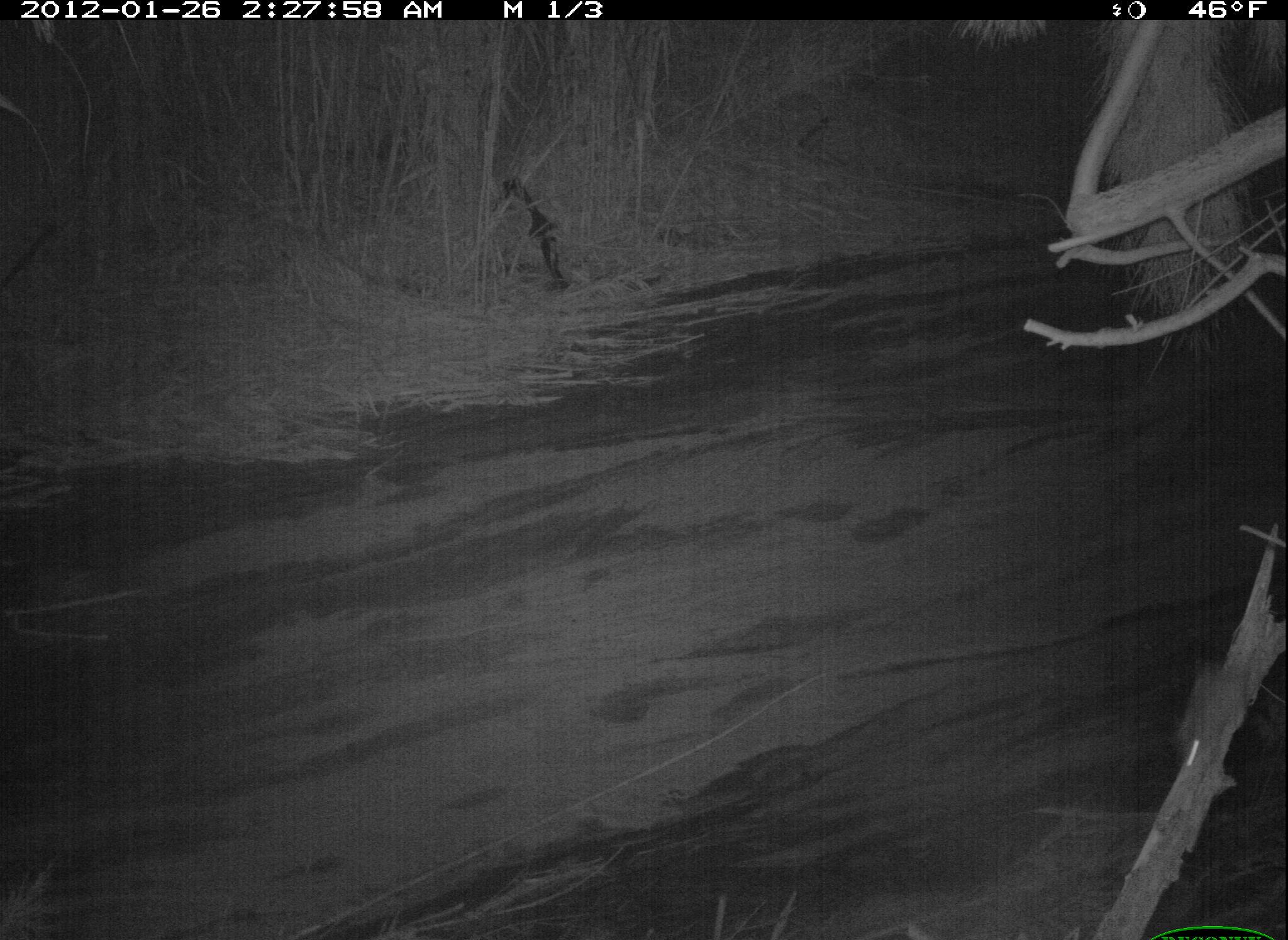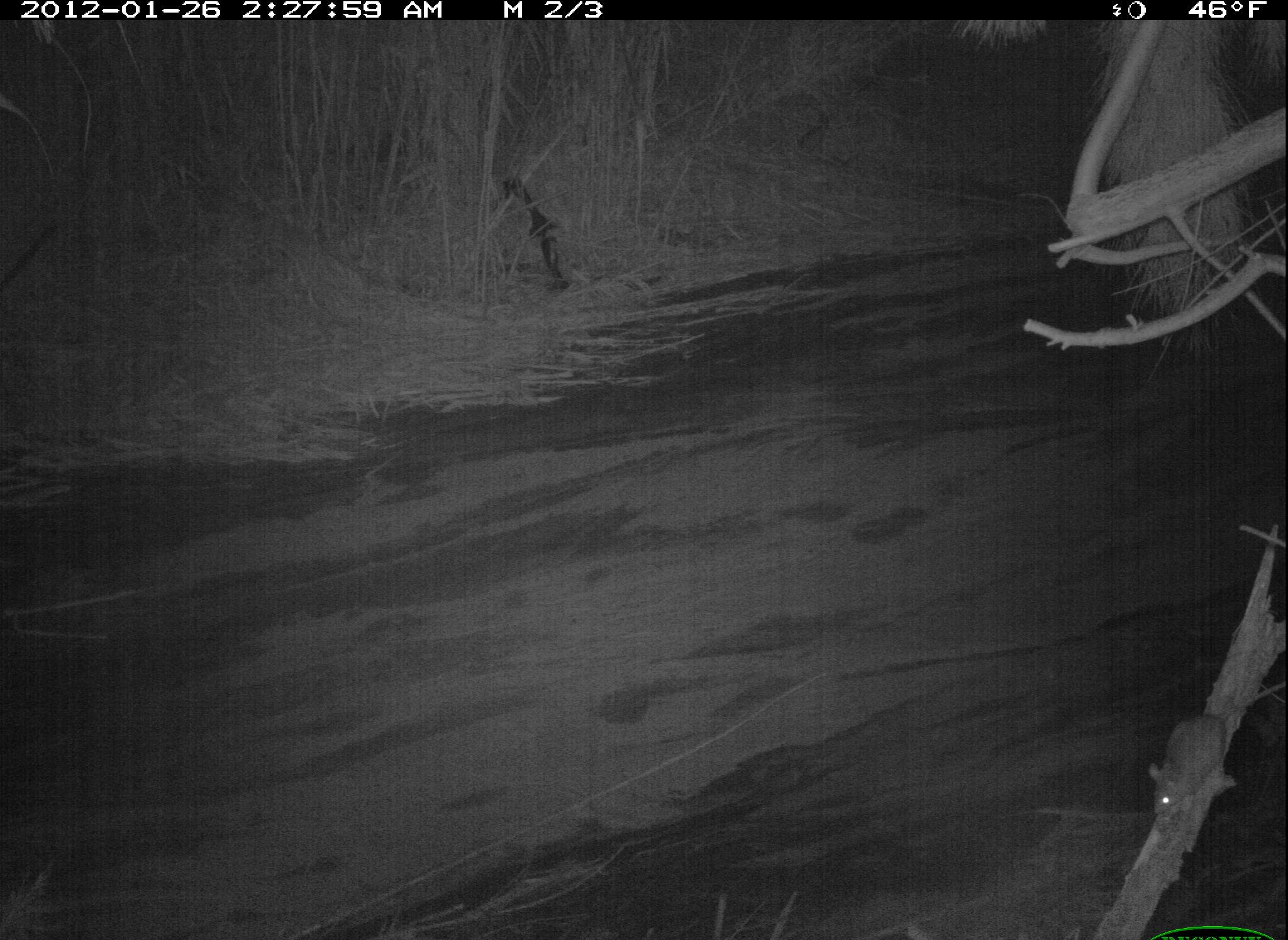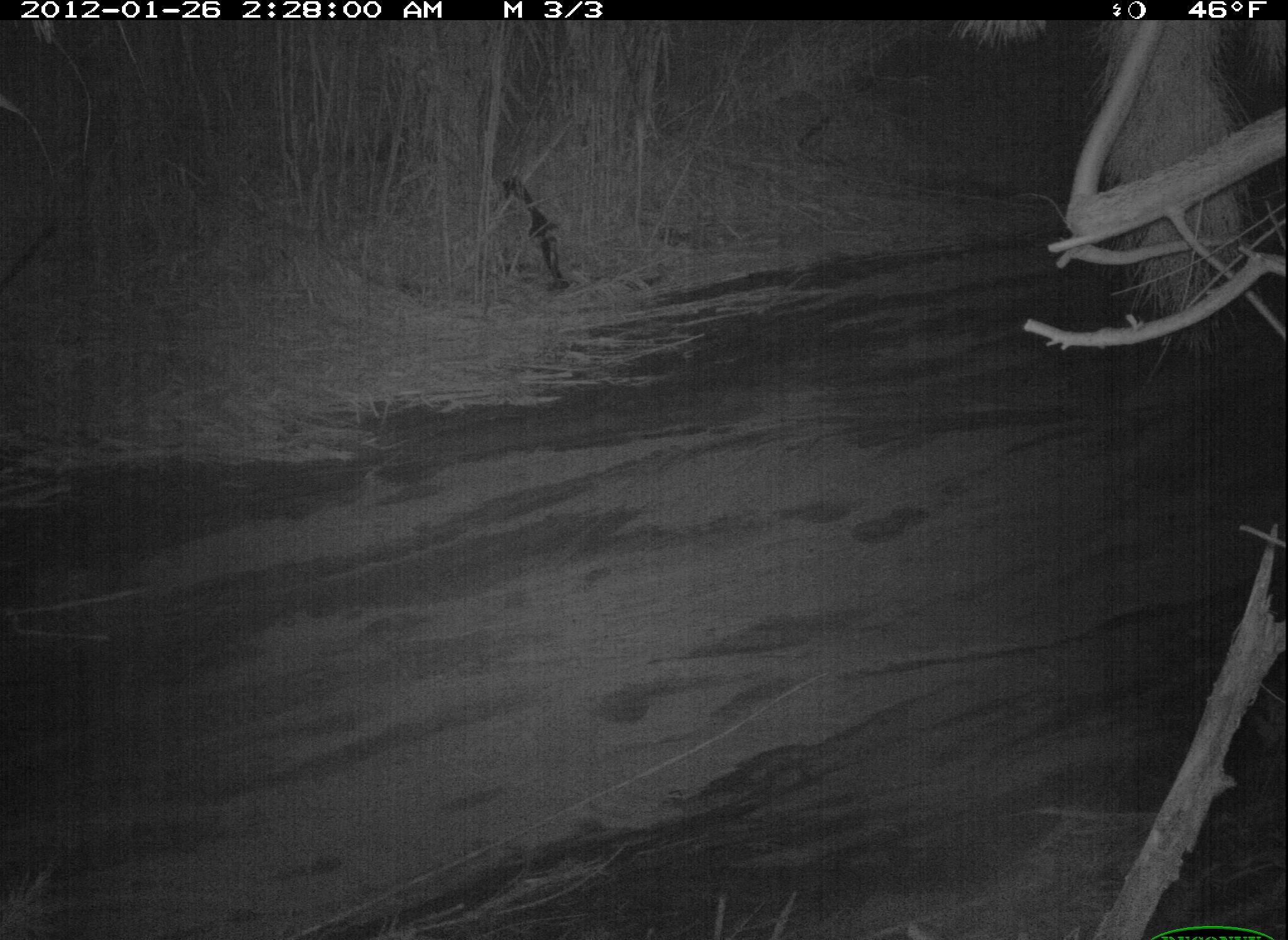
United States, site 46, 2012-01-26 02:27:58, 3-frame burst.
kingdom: Animalia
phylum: Chordata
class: Mammalia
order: Rodentia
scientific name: Rodentia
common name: rodent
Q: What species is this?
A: Rodent (Rodentia).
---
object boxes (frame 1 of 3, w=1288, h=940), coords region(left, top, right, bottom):
rodent: region(1169, 651, 1267, 773)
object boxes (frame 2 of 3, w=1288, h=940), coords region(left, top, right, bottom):
rodent: region(1141, 678, 1285, 828)